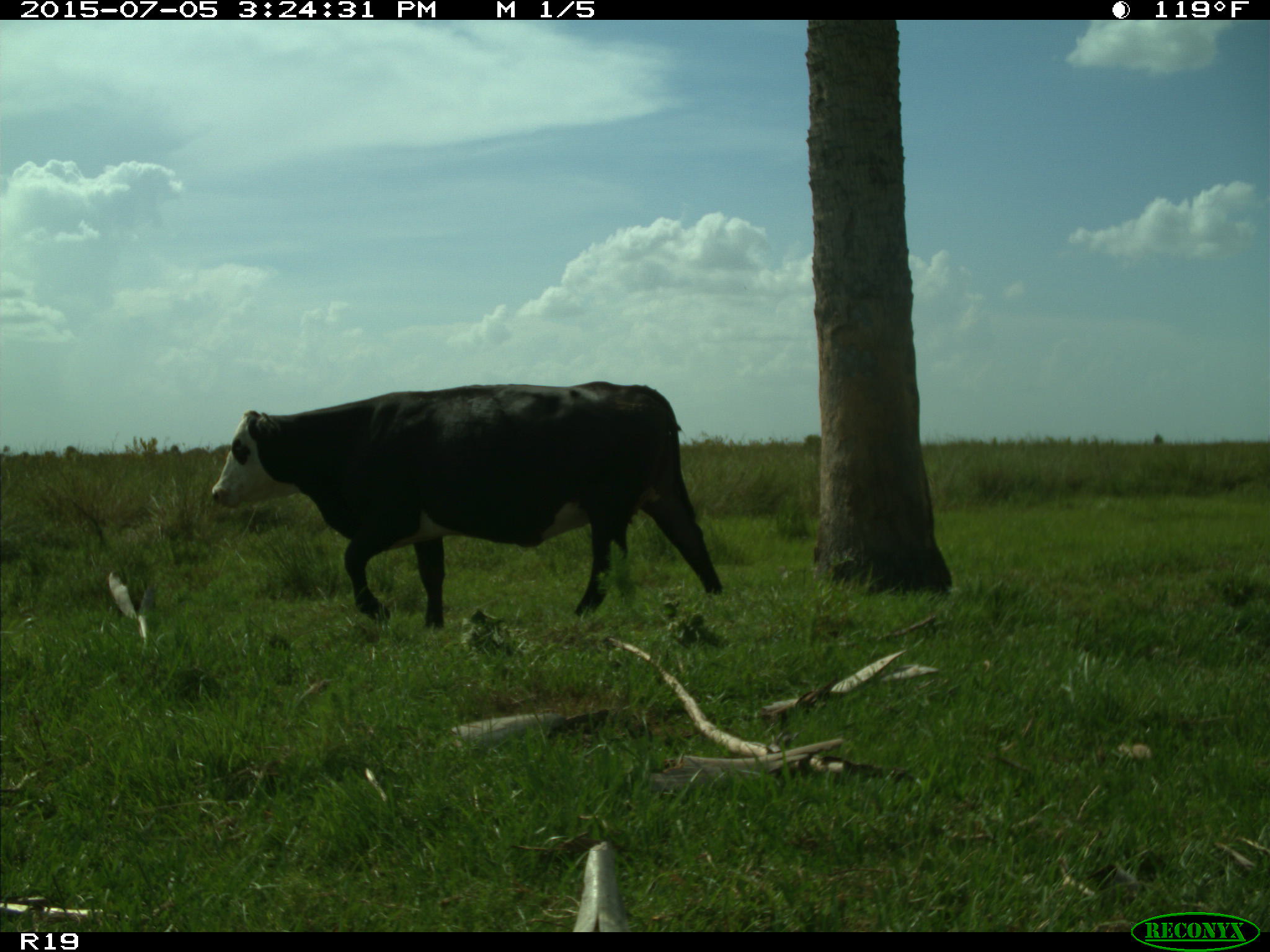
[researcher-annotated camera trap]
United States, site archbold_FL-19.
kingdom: Animalia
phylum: Chordata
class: Mammalia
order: Artiodactyla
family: Bovidae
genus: Bos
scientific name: Bos taurus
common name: domestic cow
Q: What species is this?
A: Bos taurus (domestic cow).